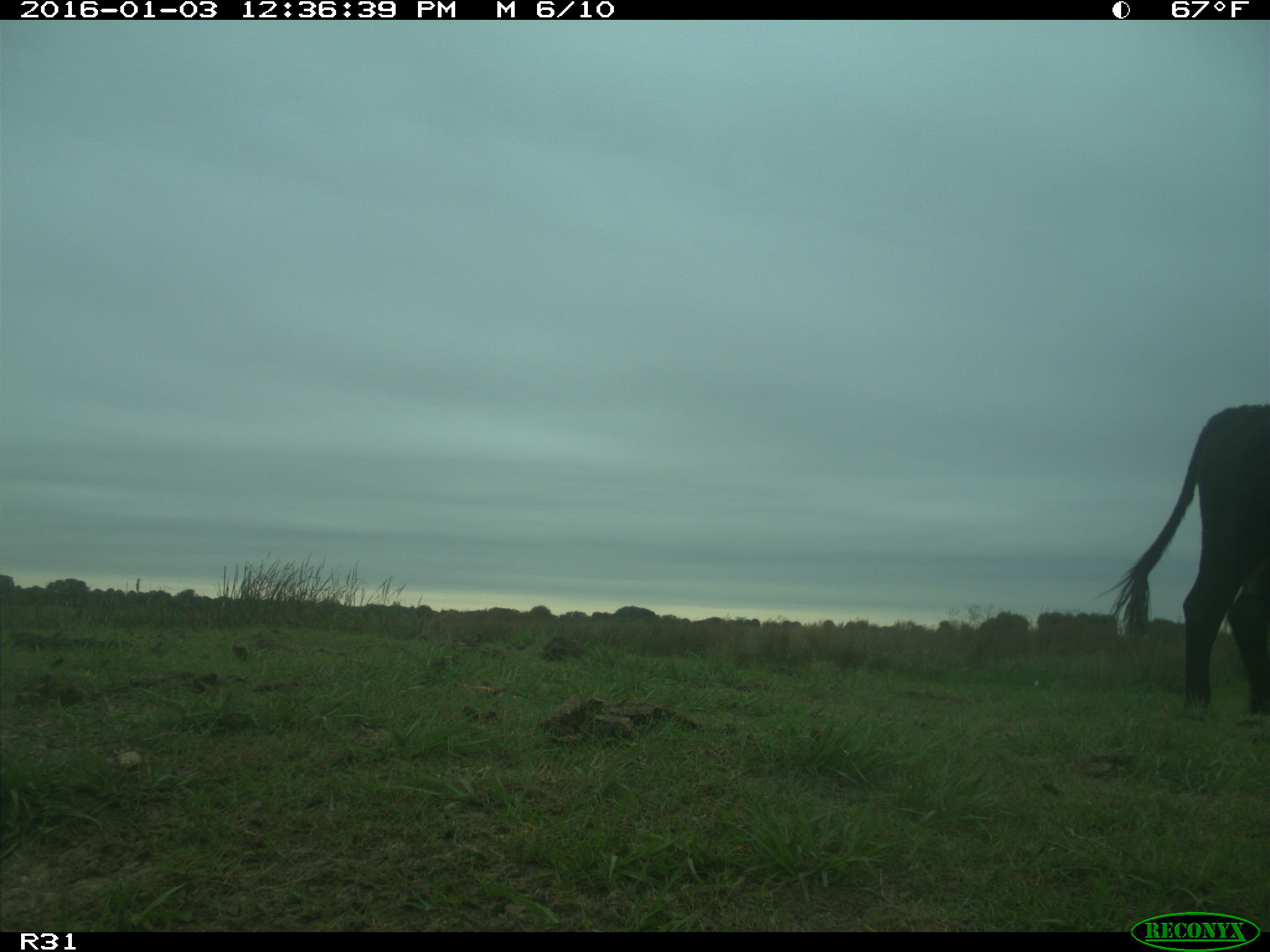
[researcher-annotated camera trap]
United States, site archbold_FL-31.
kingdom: Animalia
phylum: Chordata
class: Mammalia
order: Artiodactyla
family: Bovidae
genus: Bos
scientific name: Bos taurus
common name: domestic cow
Bos taurus (domestic cow).